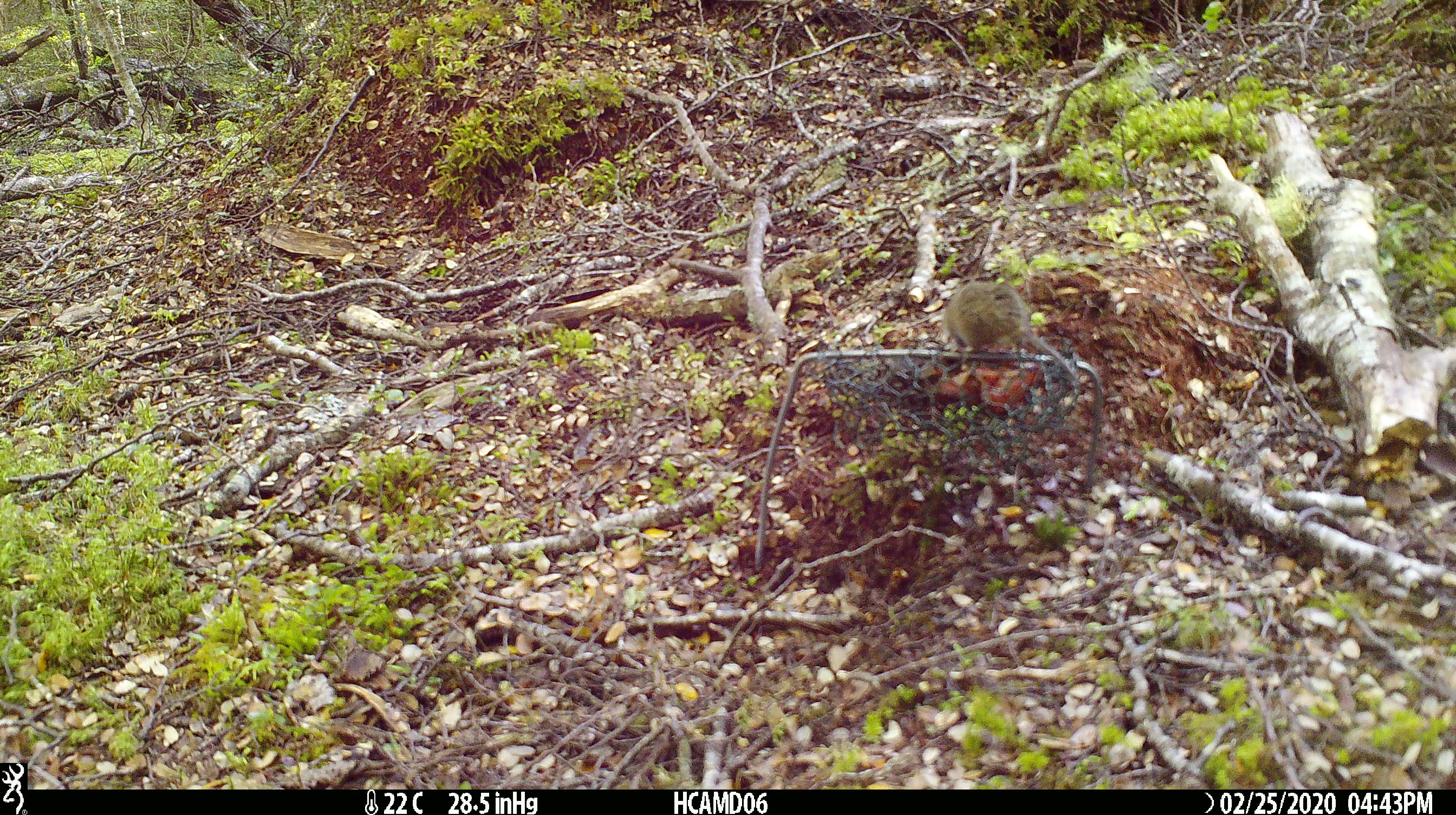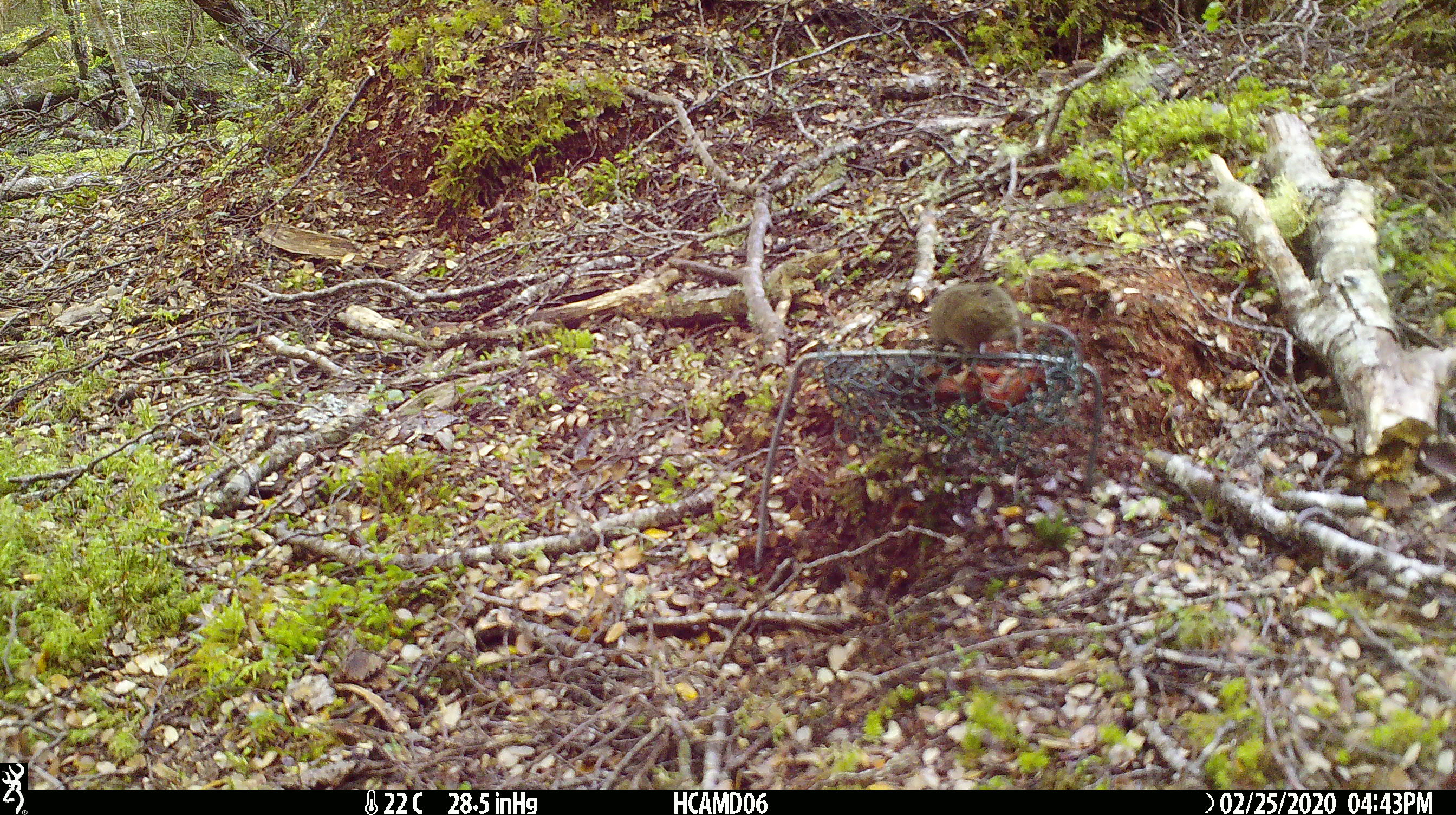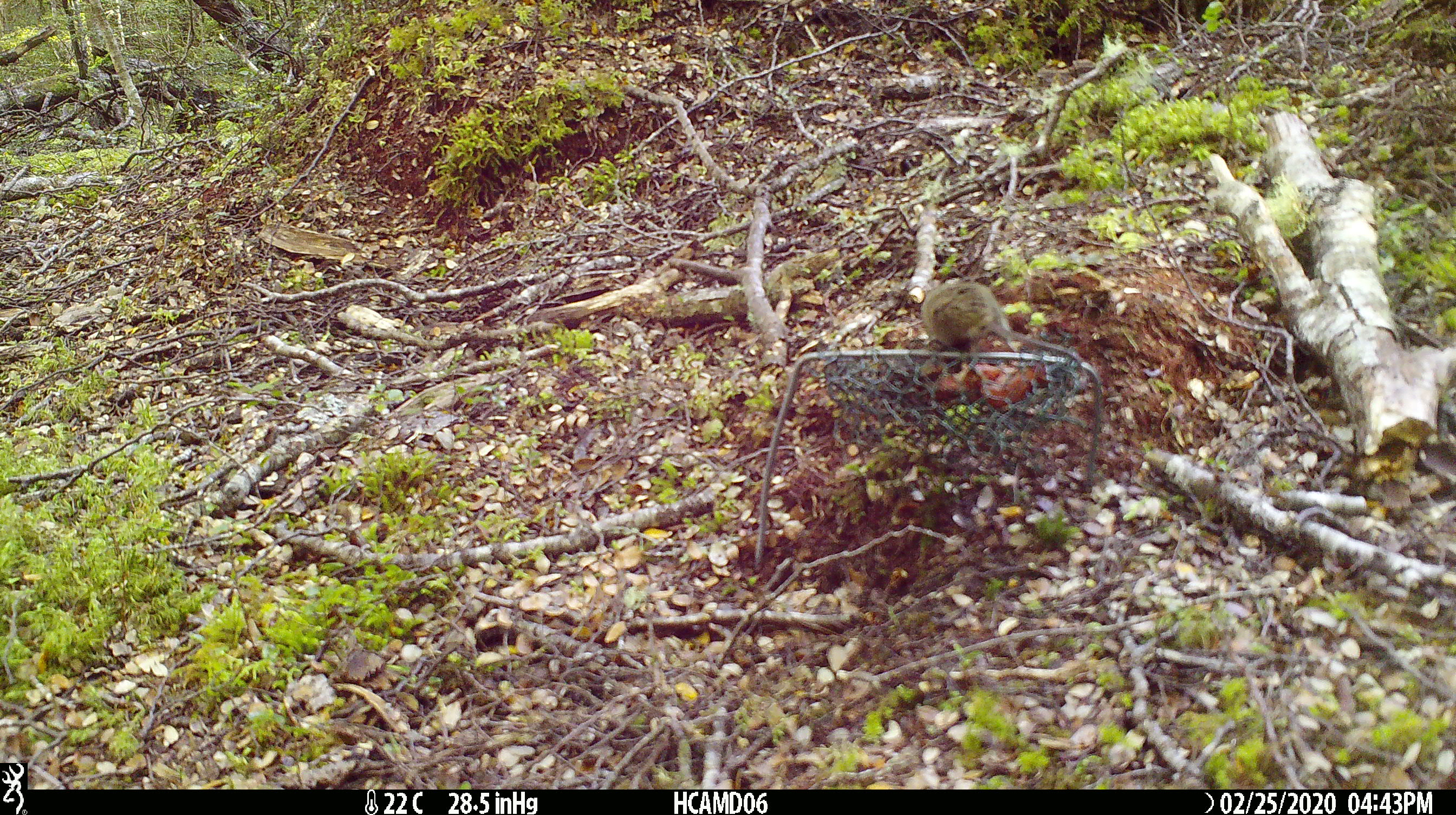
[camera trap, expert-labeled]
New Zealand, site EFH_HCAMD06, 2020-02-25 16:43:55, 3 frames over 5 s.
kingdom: Animalia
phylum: Chordata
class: Mammalia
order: Rodentia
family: Muridae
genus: Mus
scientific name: Mus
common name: mouse